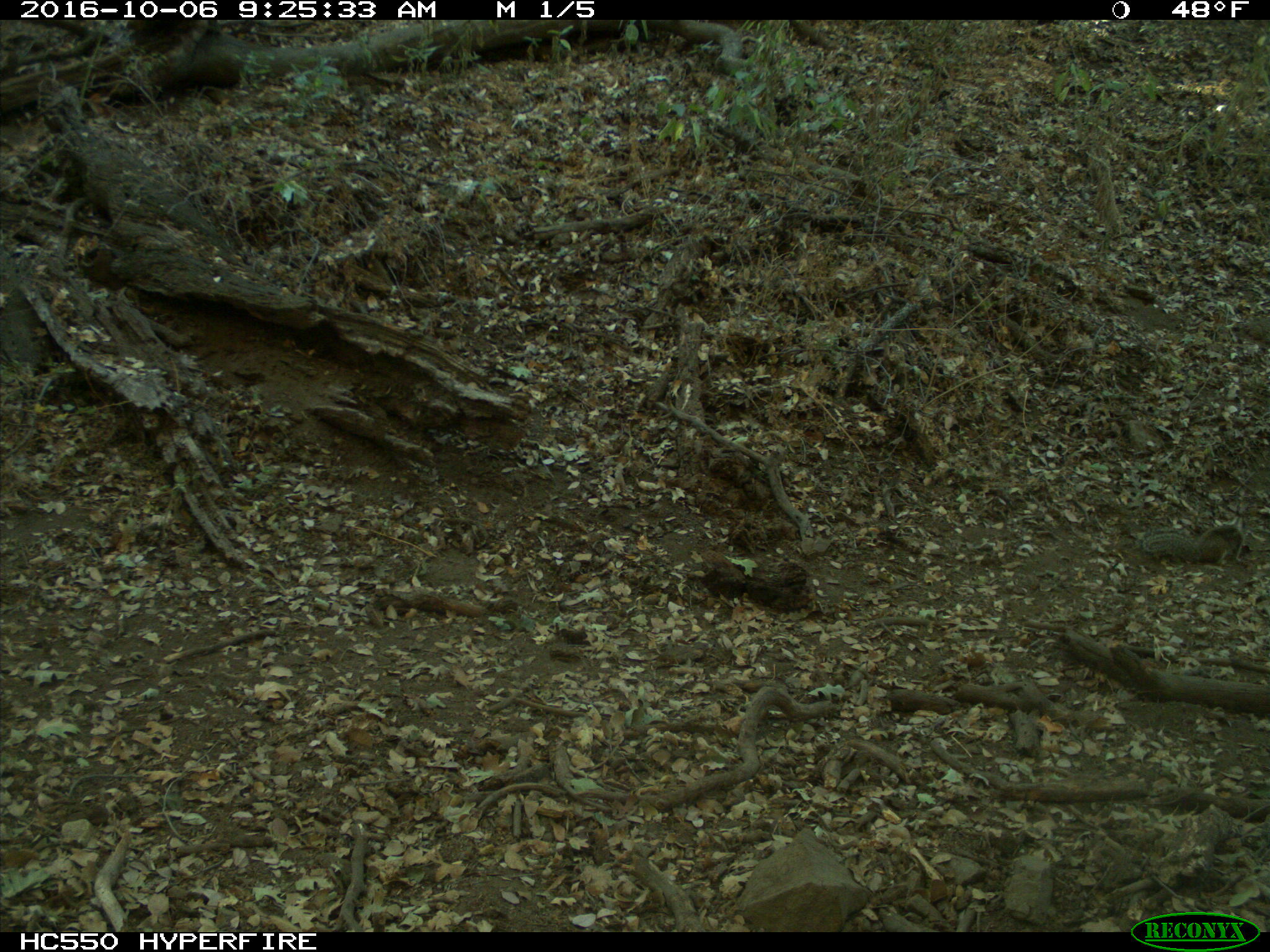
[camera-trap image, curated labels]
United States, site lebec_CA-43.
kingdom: Animalia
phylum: Chordata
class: Mammalia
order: Rodentia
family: Sciuridae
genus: Otospermophilus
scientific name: Otospermophilus beecheyi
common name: california ground squirrel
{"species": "Otospermophilus beecheyi (california ground squirrel)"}